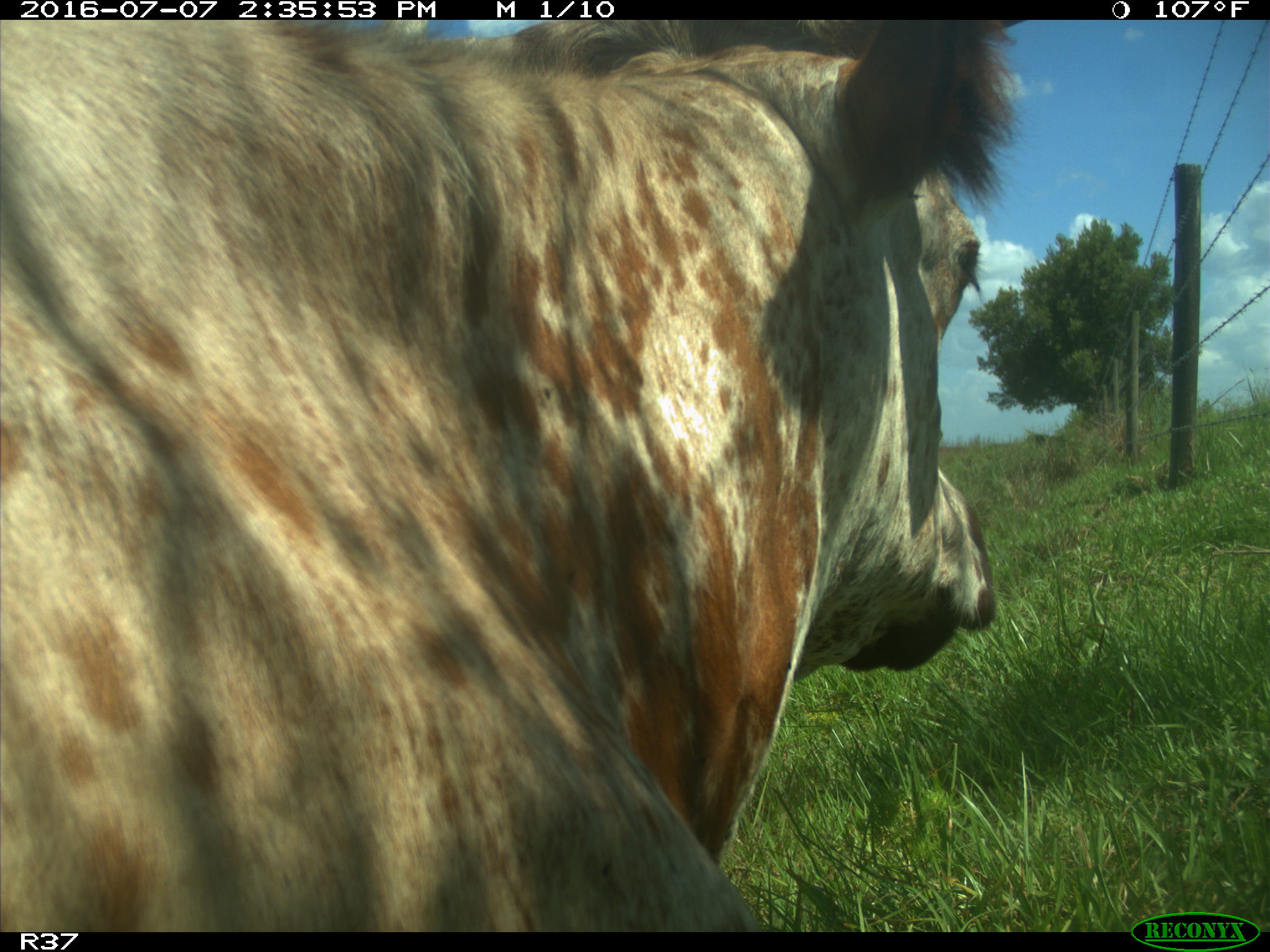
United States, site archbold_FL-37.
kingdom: Animalia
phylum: Chordata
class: Mammalia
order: Artiodactyla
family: Bovidae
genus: Bos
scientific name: Bos taurus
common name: domestic cow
Bos taurus (domestic cow).